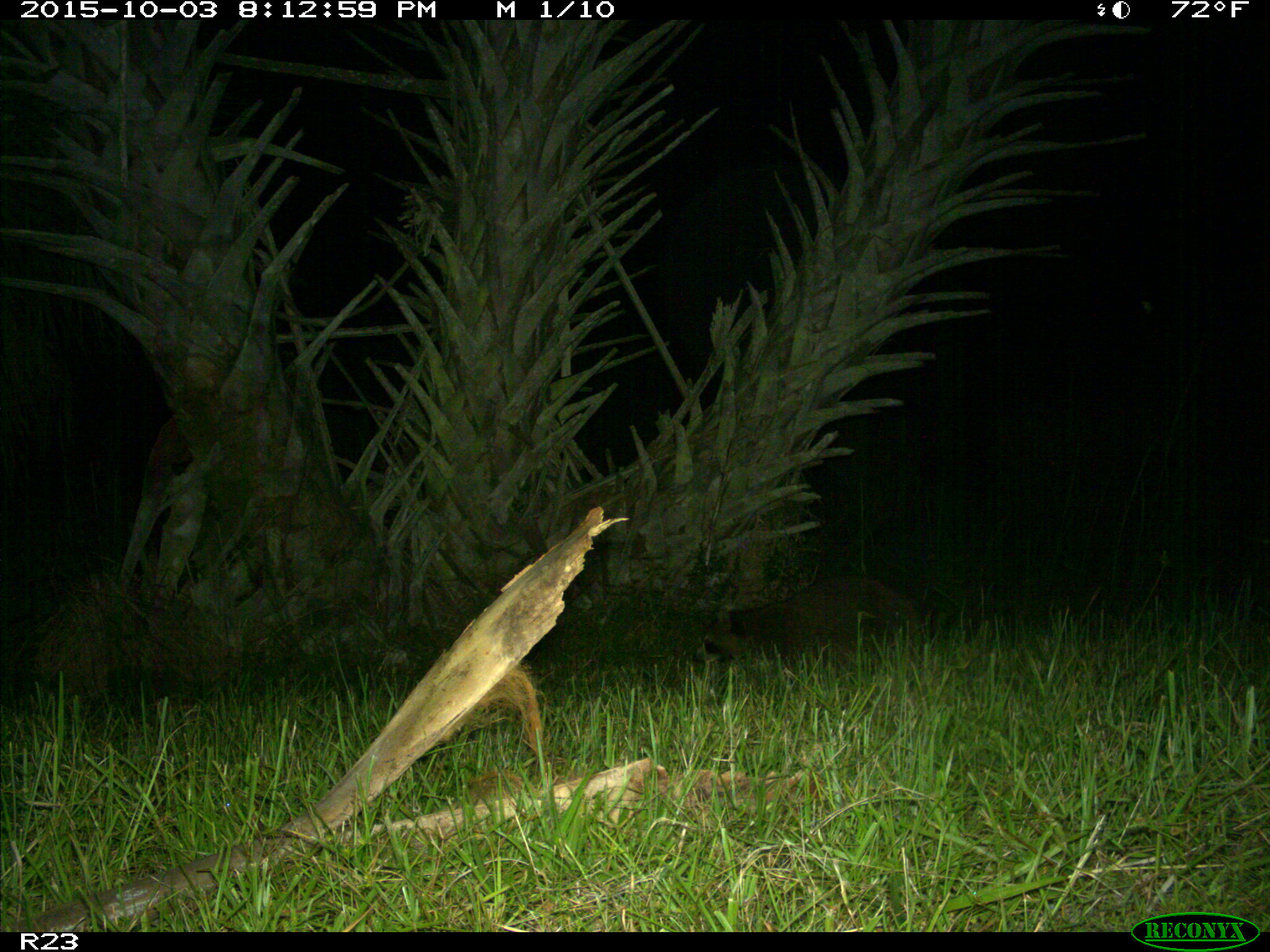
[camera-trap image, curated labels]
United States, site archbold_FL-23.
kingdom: Animalia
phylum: Chordata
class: Mammalia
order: Carnivora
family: Procyonidae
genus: Procyon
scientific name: Procyon lotor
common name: common raccoon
Procyon lotor (common raccoon).